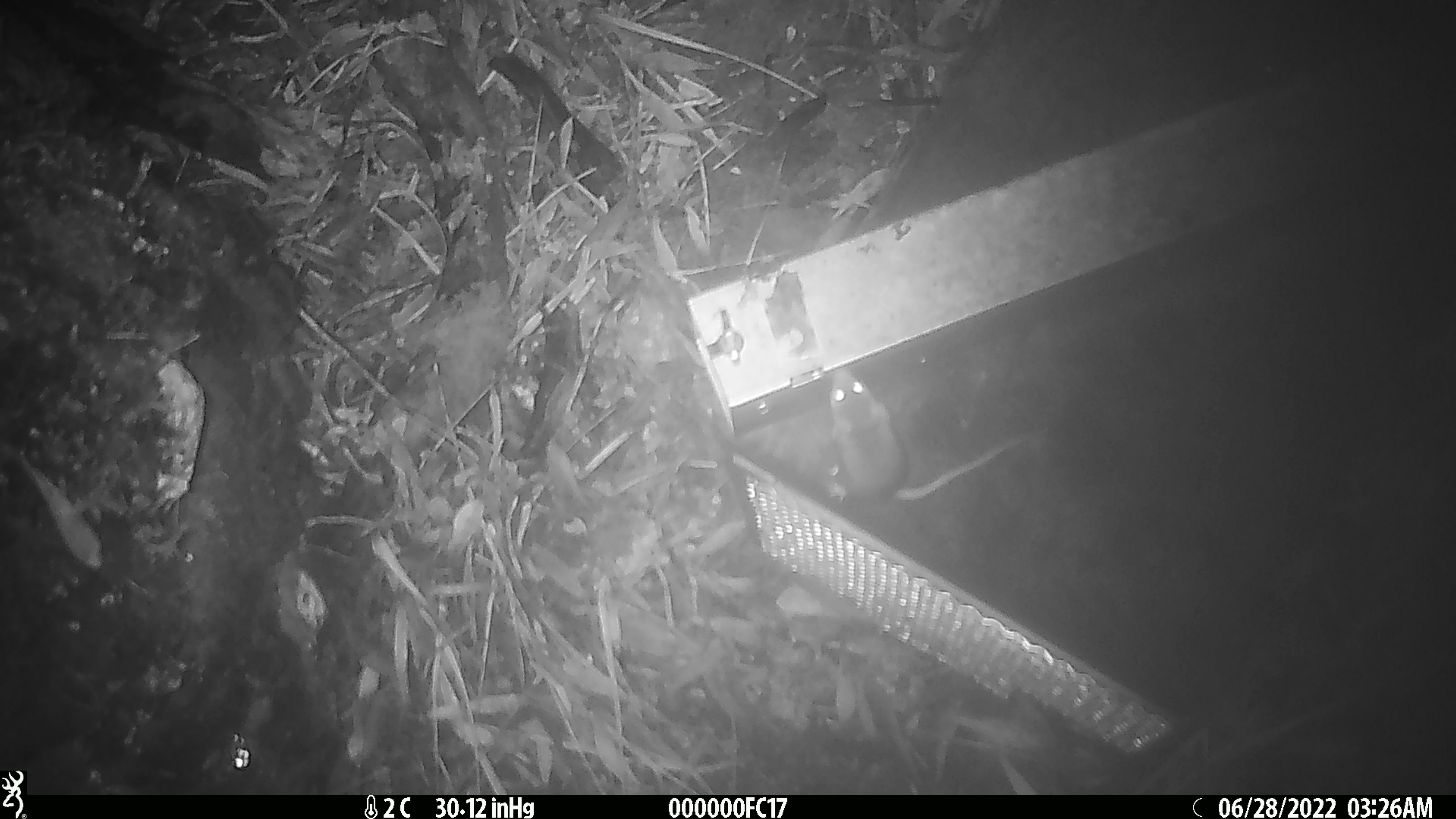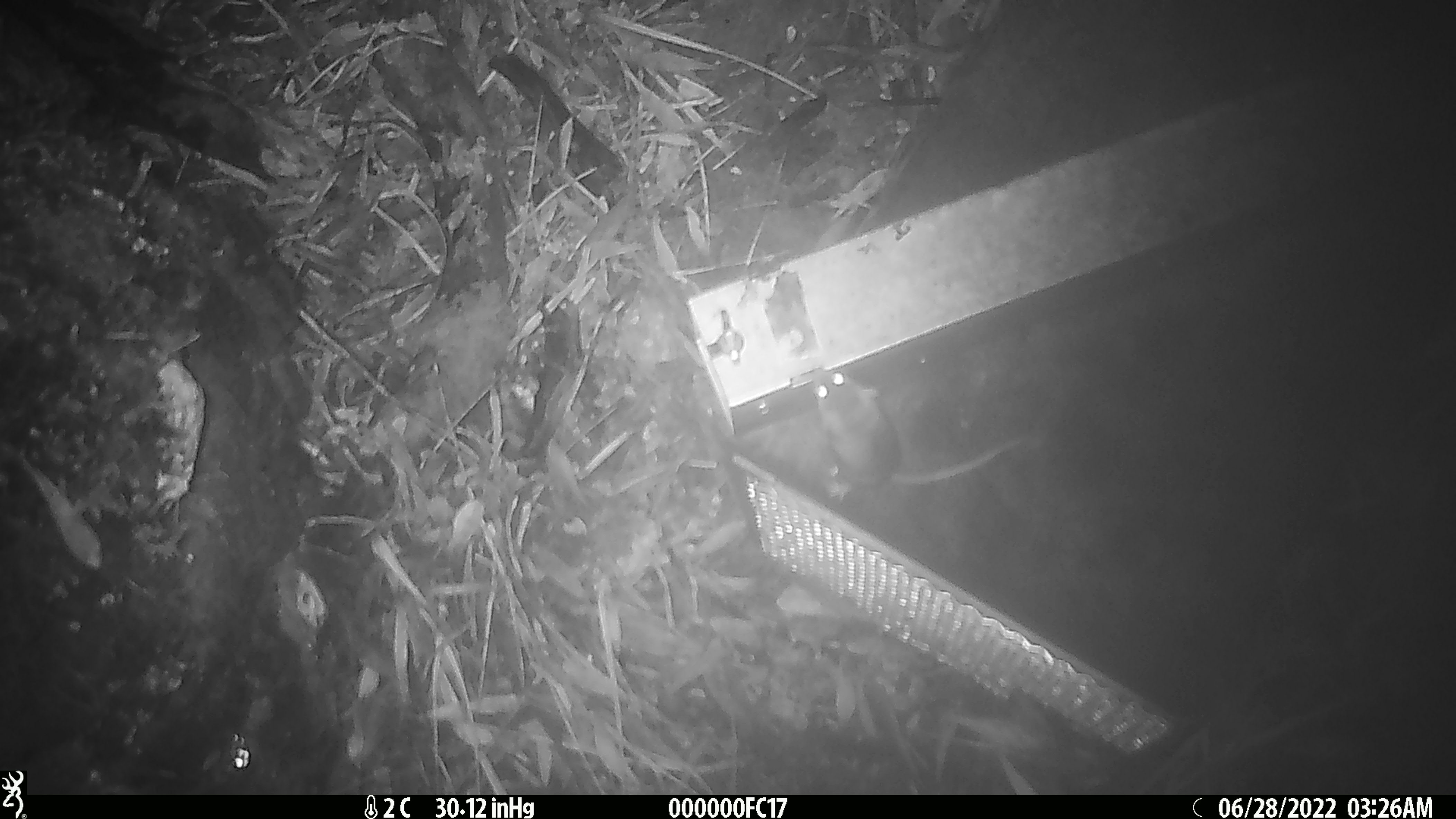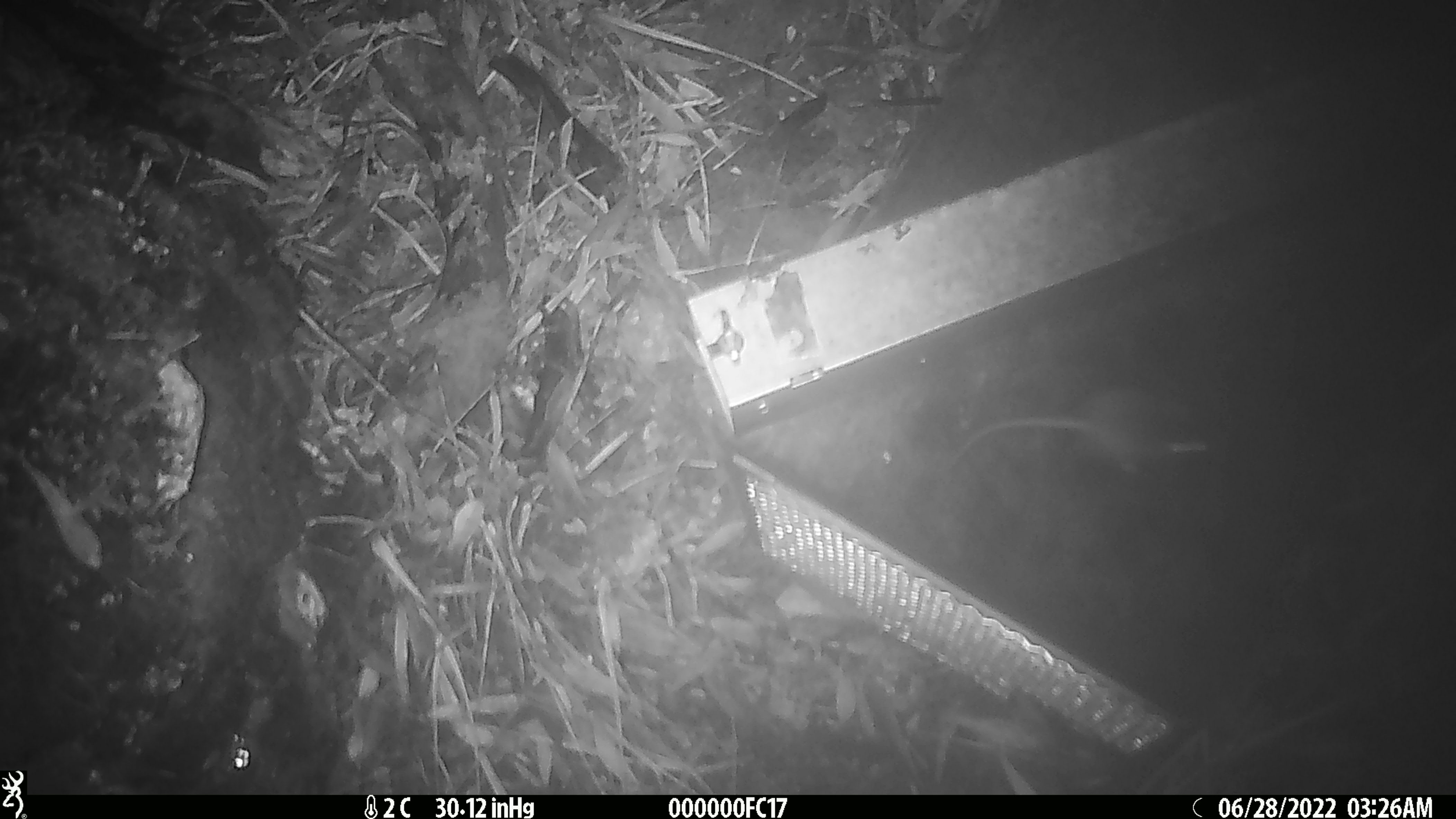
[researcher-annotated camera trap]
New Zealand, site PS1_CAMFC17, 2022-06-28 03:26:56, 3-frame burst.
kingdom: Animalia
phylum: Chordata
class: Mammalia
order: Rodentia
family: Muridae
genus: Mus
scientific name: Mus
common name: mouse